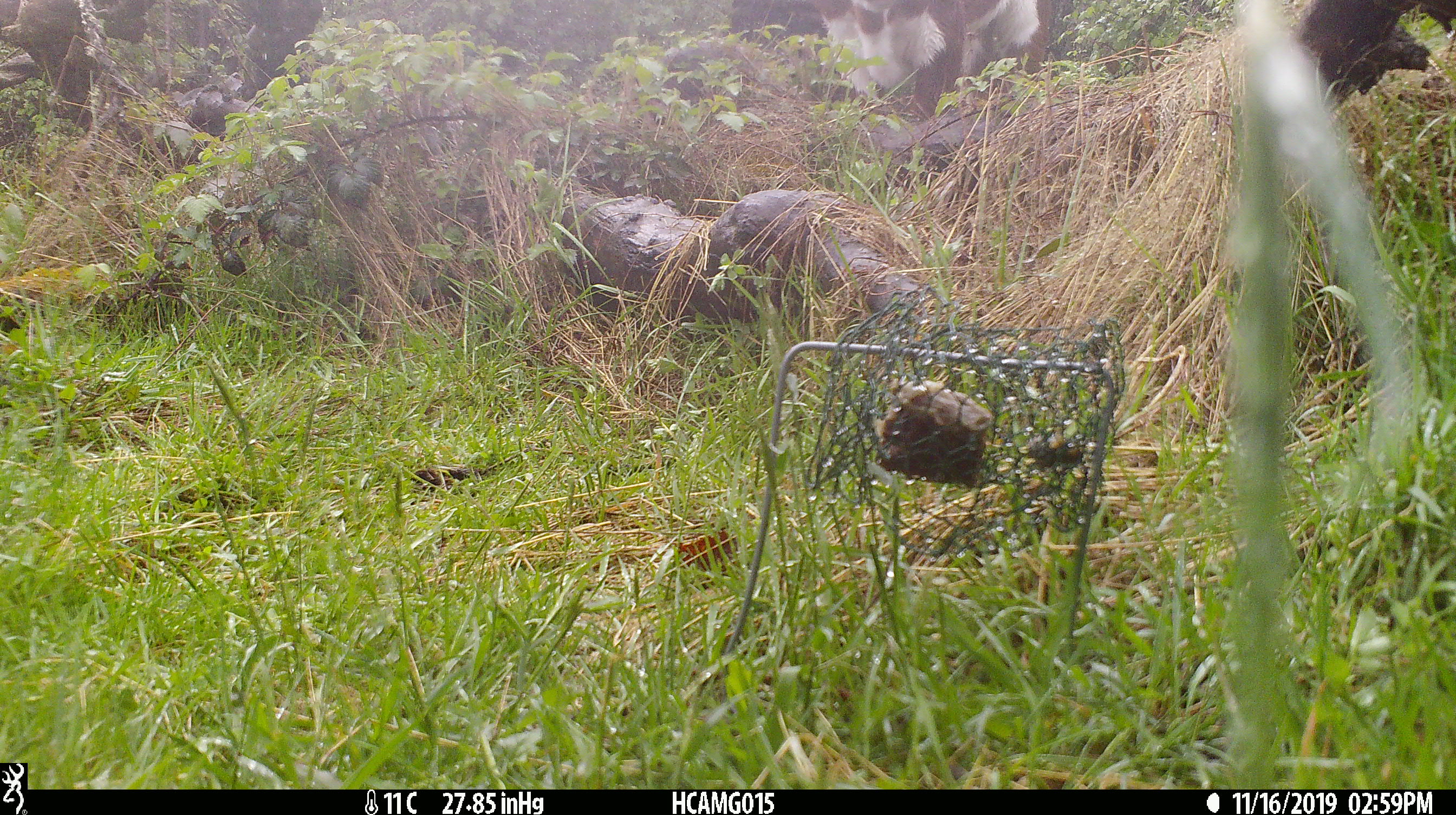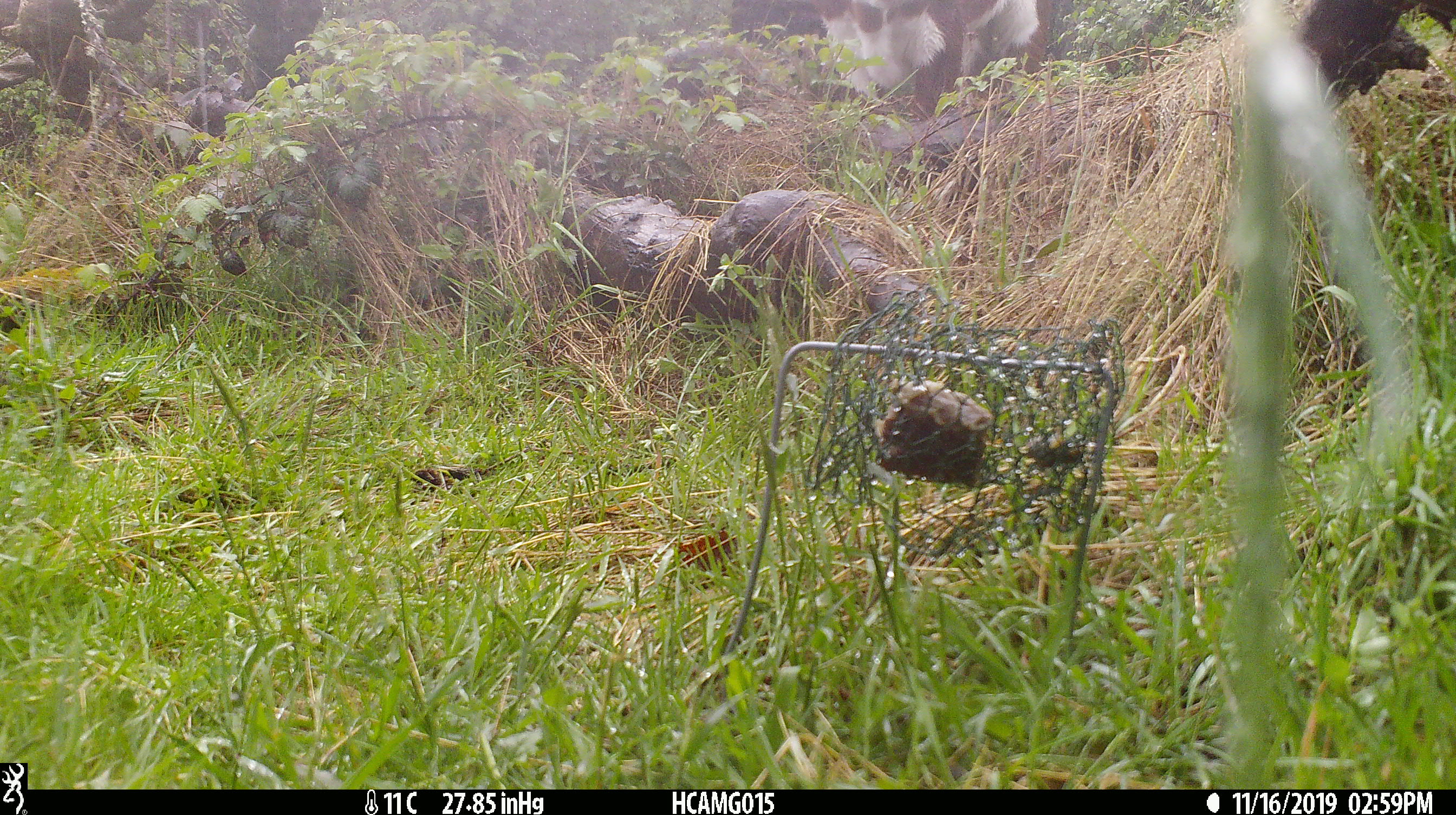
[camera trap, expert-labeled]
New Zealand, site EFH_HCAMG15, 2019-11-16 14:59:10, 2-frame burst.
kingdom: Animalia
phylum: Chordata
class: Mammalia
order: Artiodactyla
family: Bovidae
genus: Bos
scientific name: Bos taurus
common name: domestic cow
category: cow